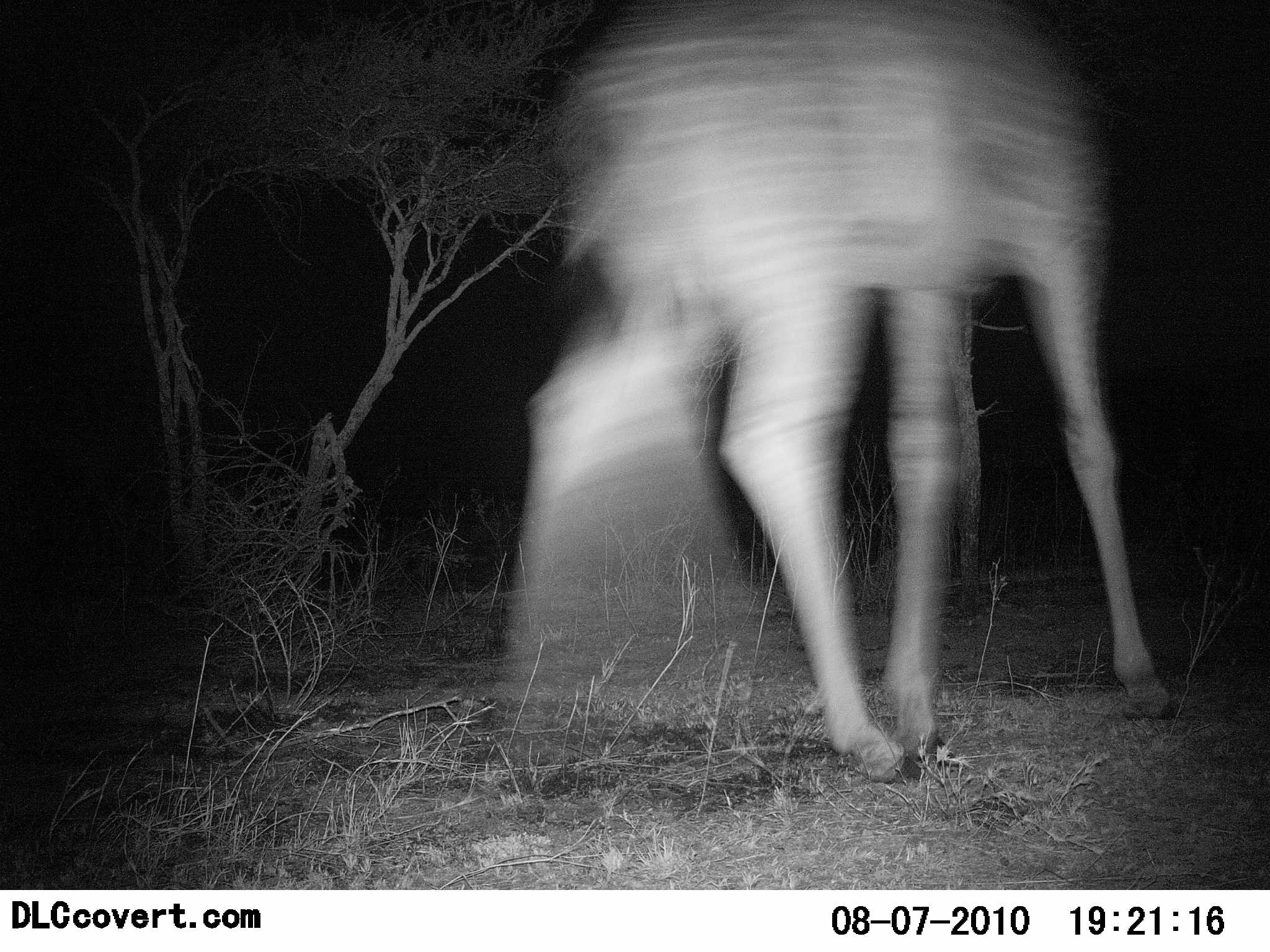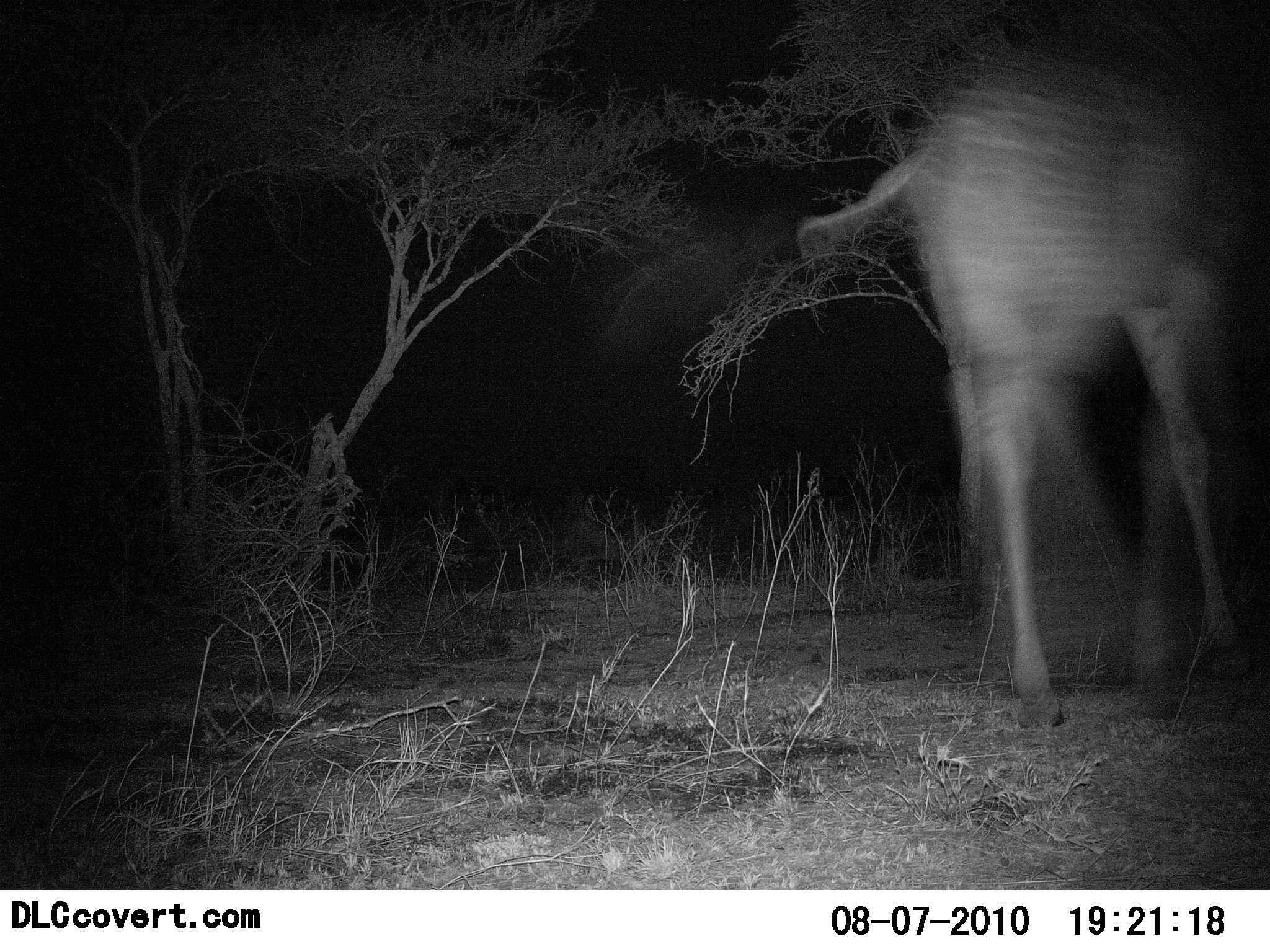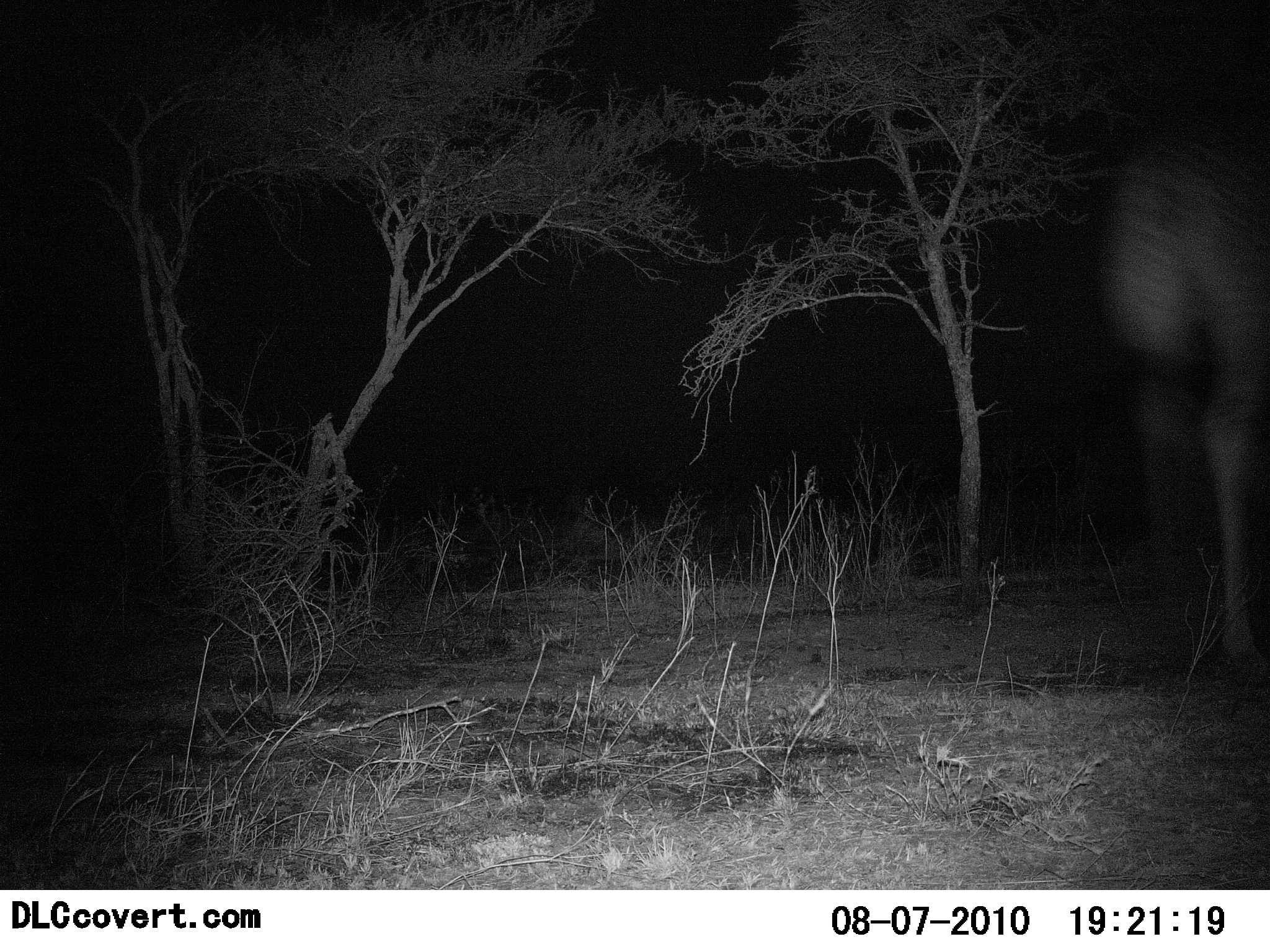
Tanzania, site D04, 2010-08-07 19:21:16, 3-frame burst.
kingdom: Animalia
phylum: Chordata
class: Mammalia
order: Artiodactyla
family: Giraffidae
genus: Giraffa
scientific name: Giraffa camelopardalis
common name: giraffe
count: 1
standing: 0%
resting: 0%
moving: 100%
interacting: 0%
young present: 0%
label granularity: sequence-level